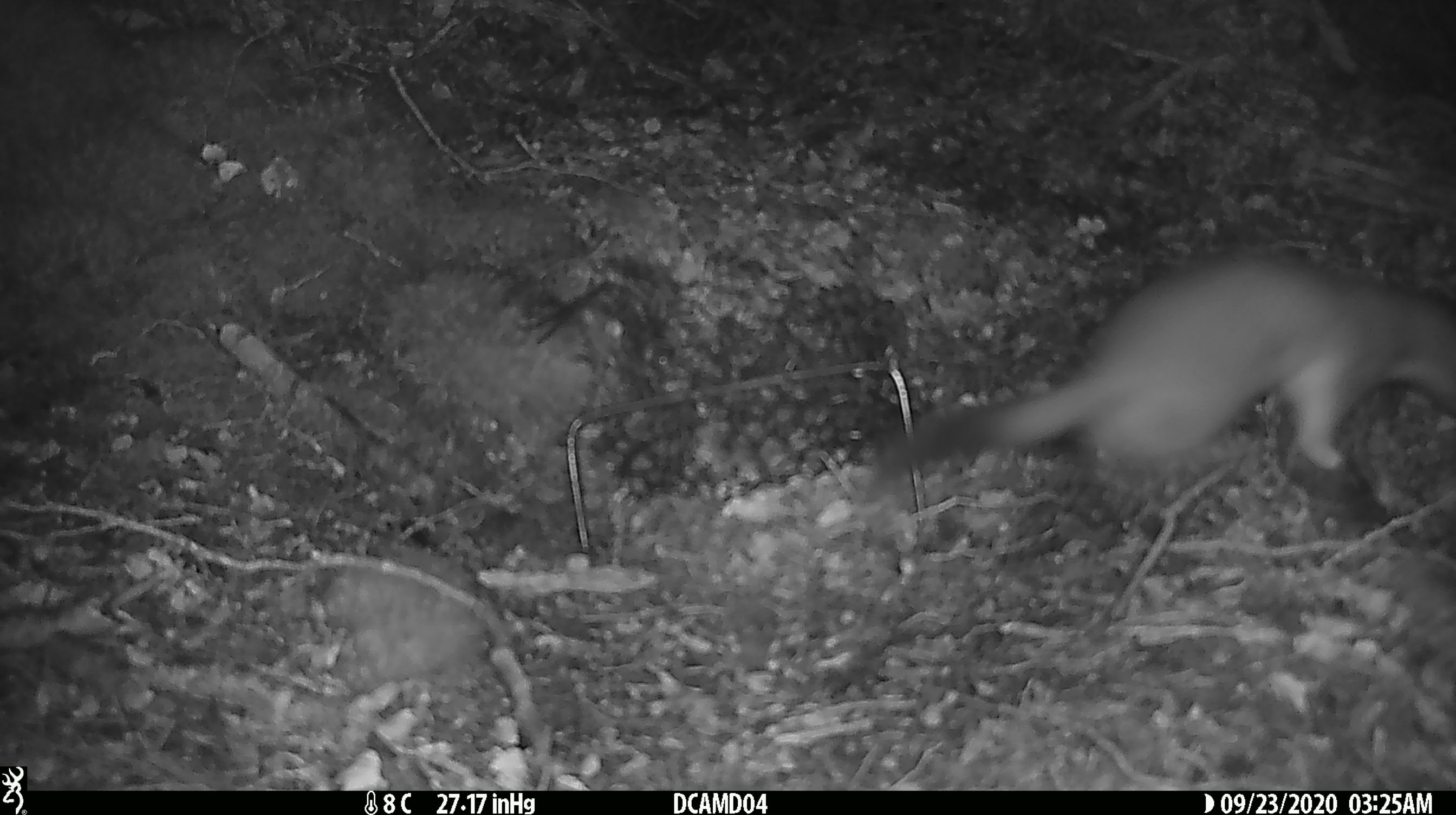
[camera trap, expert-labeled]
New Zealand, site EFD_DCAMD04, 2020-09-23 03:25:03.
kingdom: Animalia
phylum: Chordata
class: Mammalia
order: Carnivora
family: Mustelidae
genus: Mustela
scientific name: Mustela erminea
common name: stoat